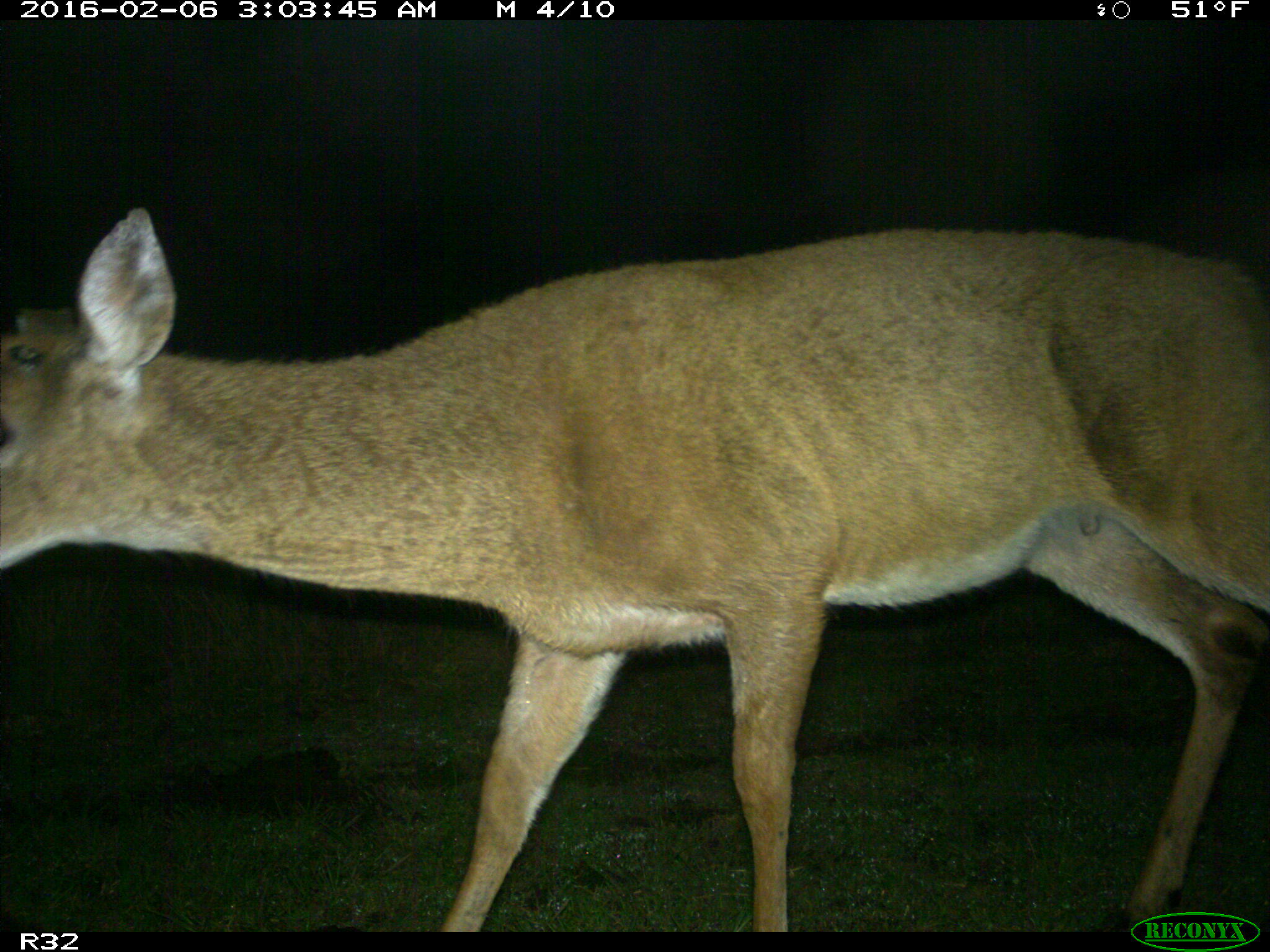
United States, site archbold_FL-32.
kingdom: Animalia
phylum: Chordata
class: Mammalia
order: Artiodactyla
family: Cervidae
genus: Odocoileus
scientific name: Odocoileus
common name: deer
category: unidentified deer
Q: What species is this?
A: Unidentified deer (deer) (Odocoileus).